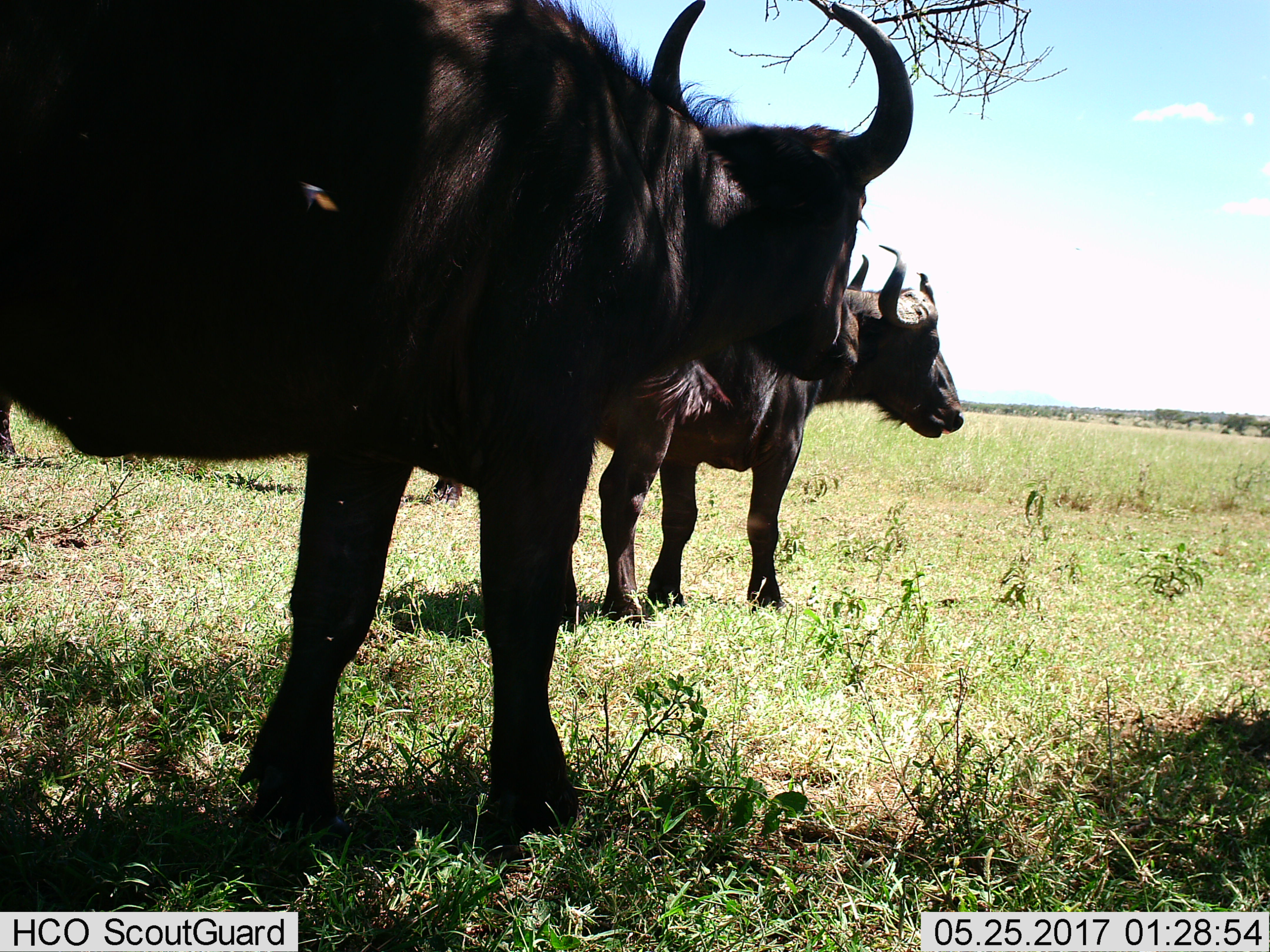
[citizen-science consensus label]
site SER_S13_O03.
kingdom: Animalia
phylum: Chordata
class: Mammalia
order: Artiodactyla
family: Bovidae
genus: Syncerus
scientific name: Syncerus caffer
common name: african buffalo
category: buffalo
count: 2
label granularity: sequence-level